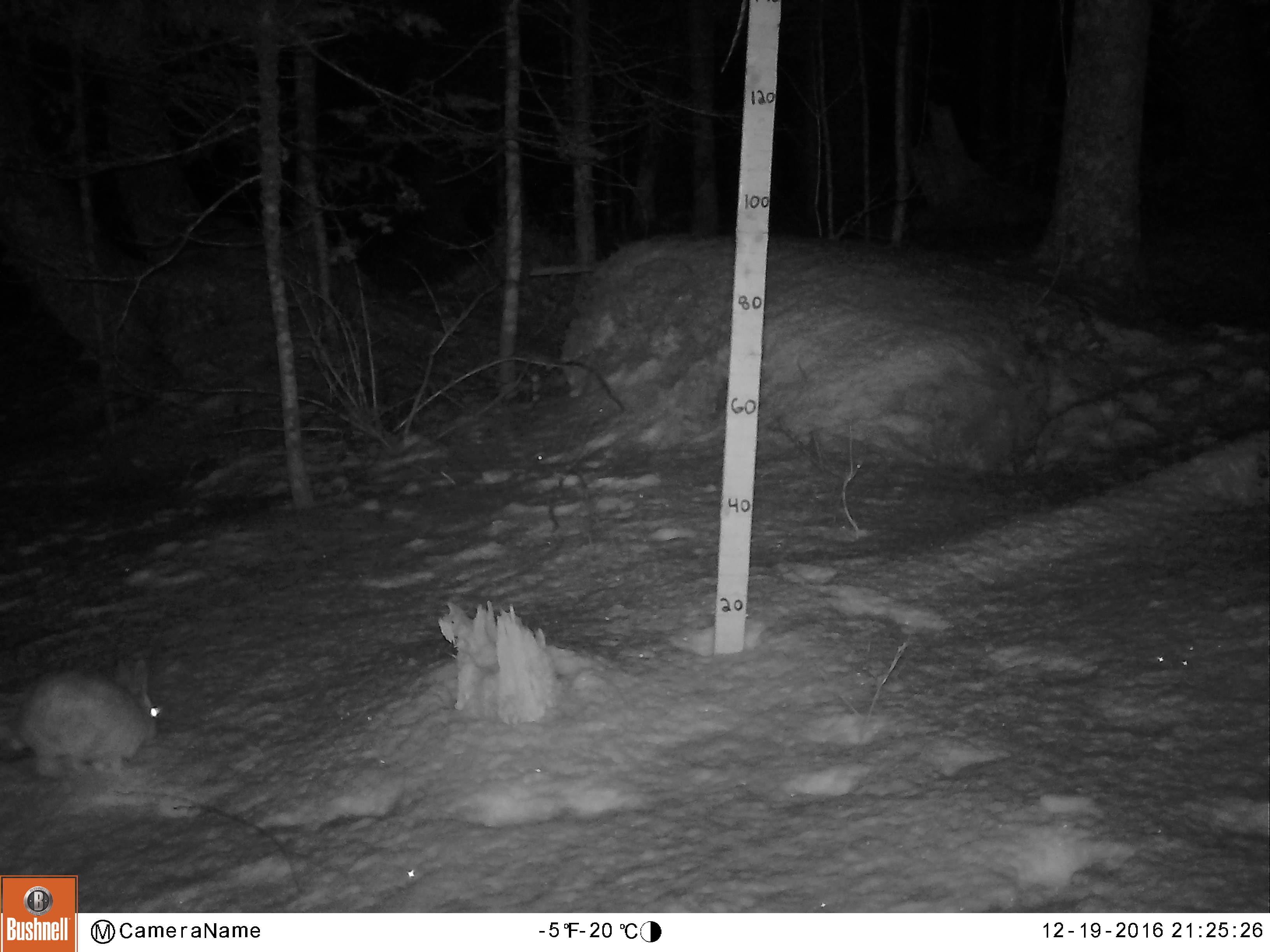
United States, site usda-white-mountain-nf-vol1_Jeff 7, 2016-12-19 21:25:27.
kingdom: Animalia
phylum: Chordata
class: Mammalia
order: Lagomorpha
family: Leporidae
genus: Lepus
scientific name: Lepus americanus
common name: snowshoe hare